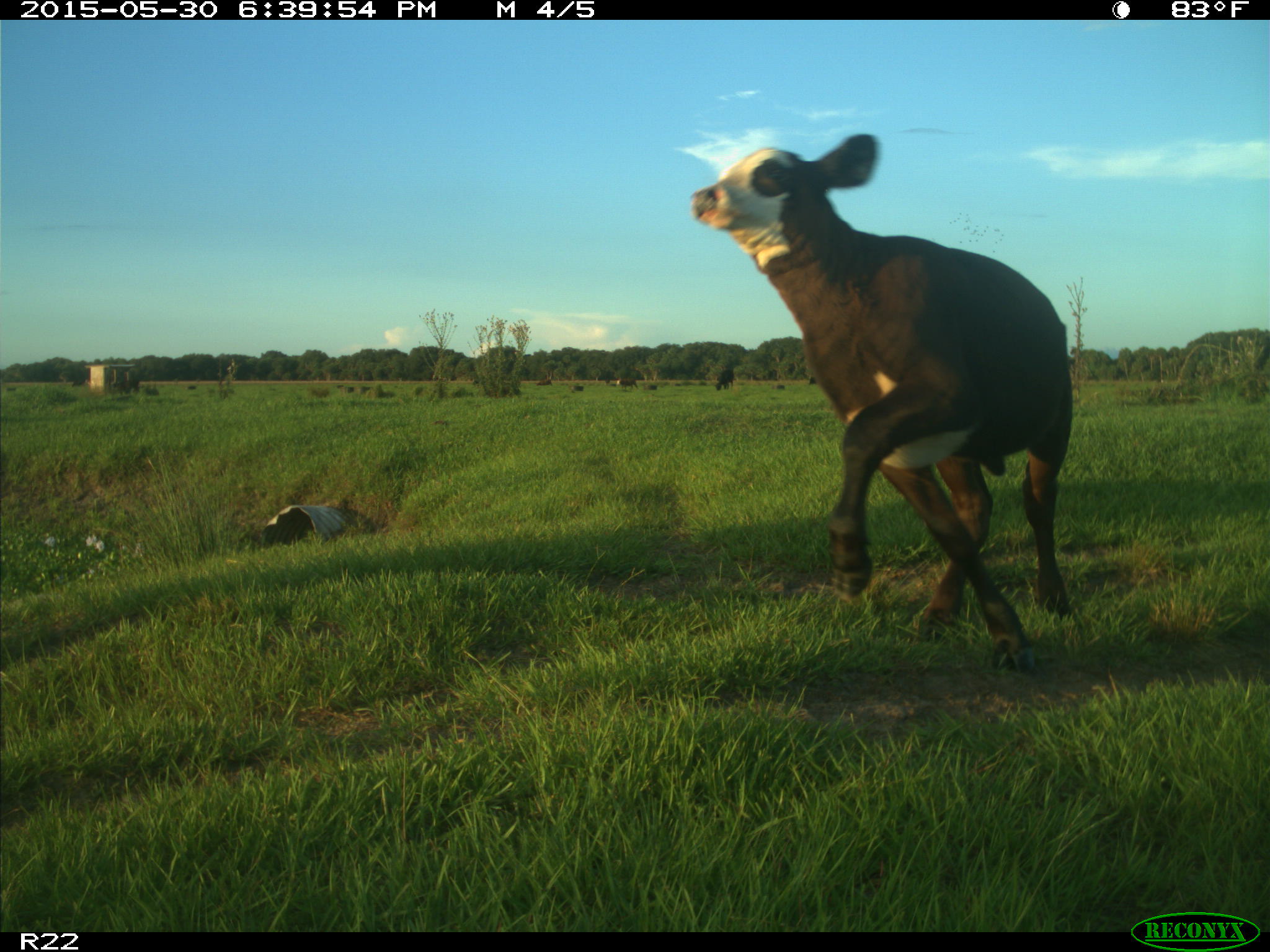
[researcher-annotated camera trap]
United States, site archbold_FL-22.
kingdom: Animalia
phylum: Chordata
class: Mammalia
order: Artiodactyla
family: Bovidae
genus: Bos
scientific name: Bos taurus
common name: domestic cow